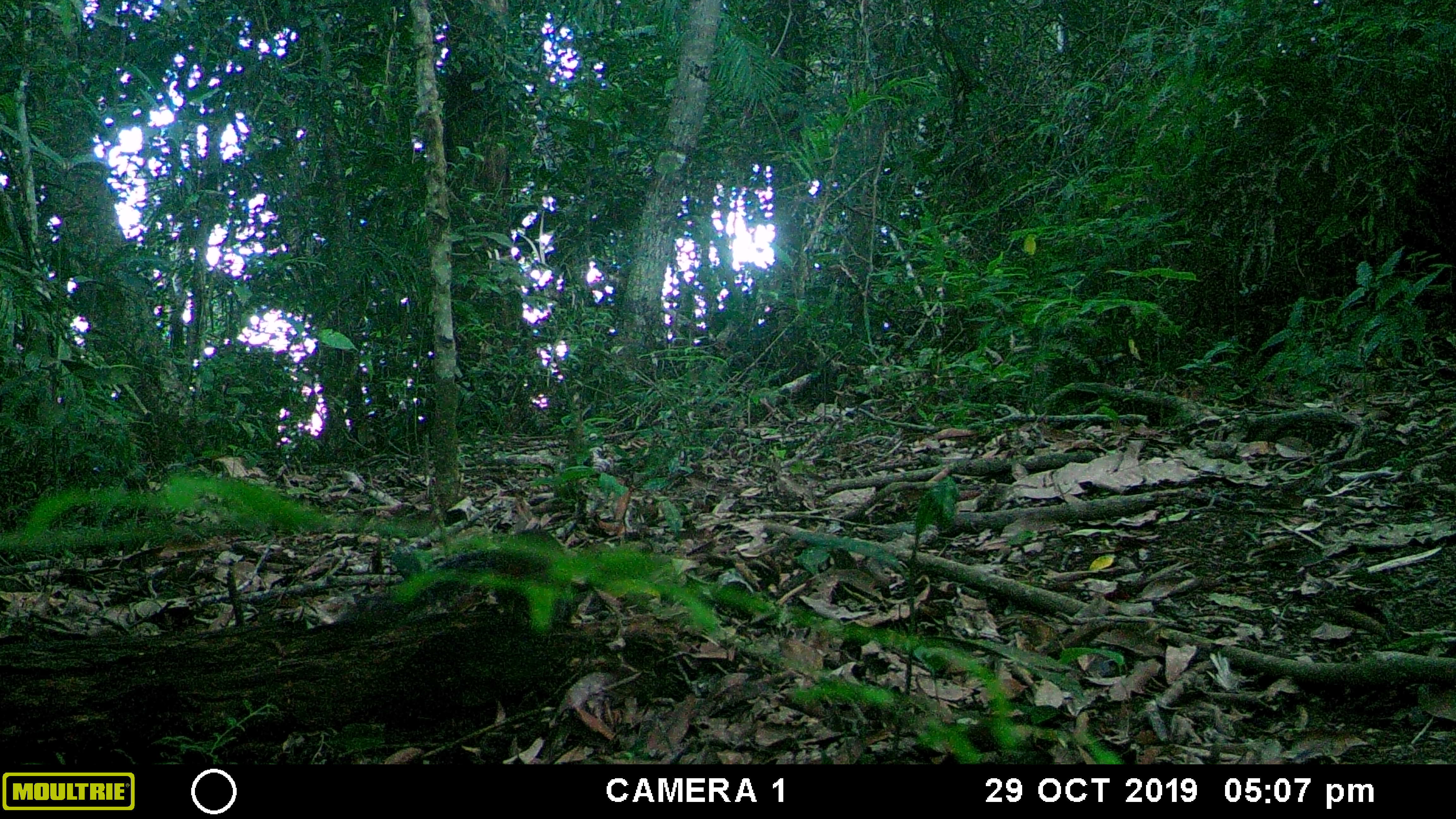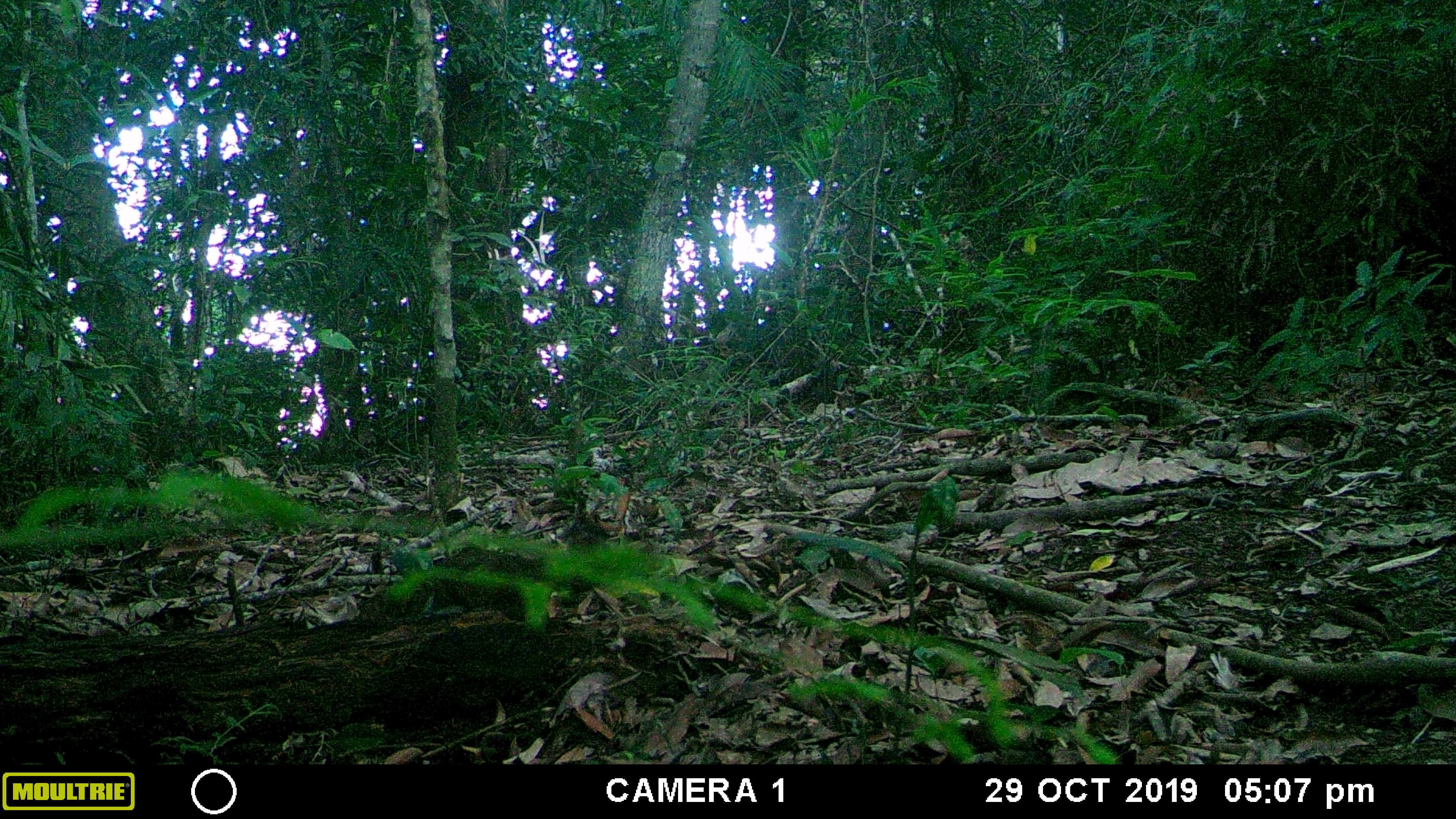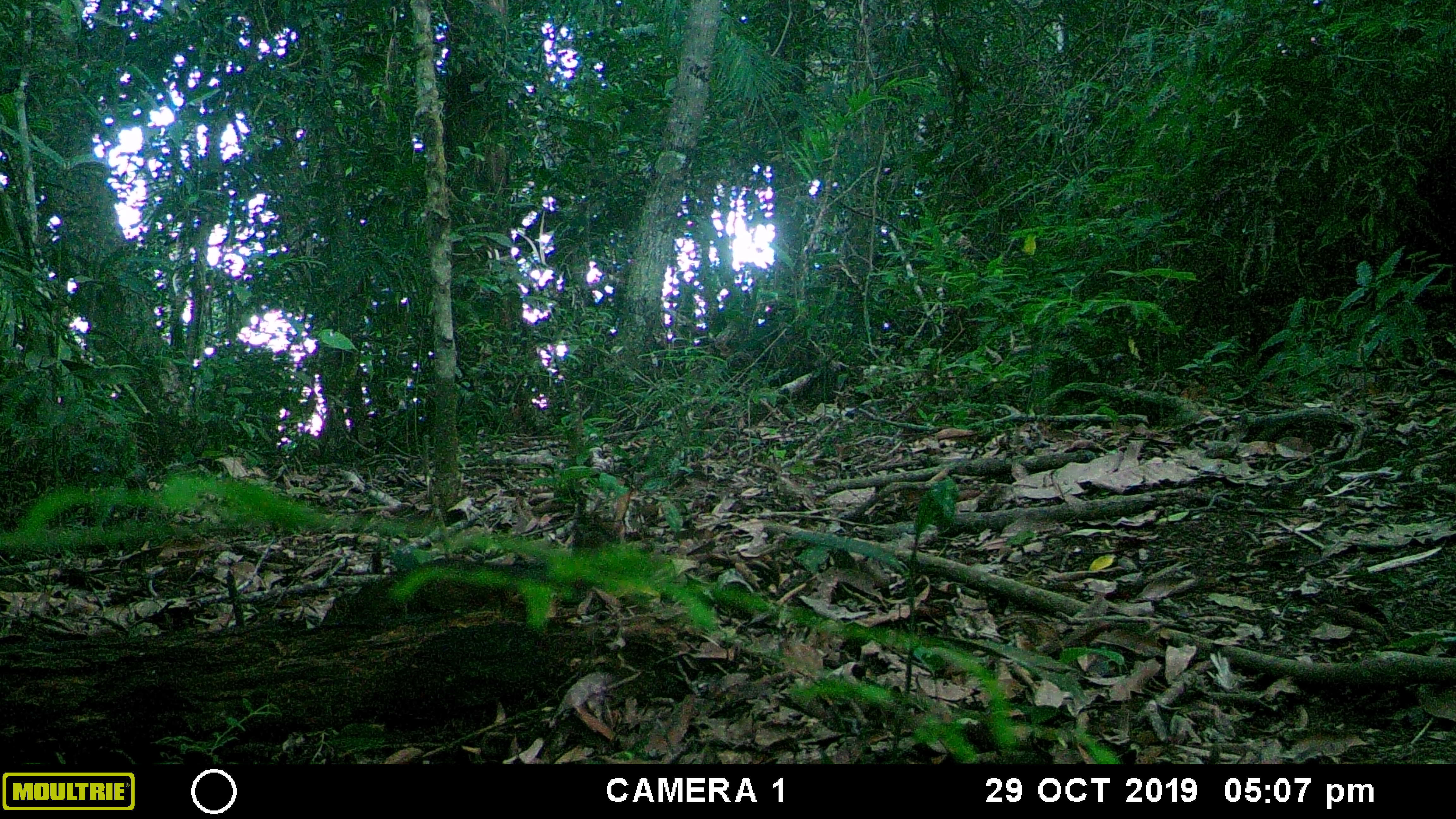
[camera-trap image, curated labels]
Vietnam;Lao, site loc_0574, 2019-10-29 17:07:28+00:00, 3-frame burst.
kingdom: Animalia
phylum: Chordata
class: Mammalia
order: Rodentia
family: Sciuridae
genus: Dremomys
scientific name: Dremomys rufigenis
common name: red-cheeked squirrel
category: red cheeked squirrel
Red cheeked squirrel (red-cheeked squirrel) (Dremomys rufigenis). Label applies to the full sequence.